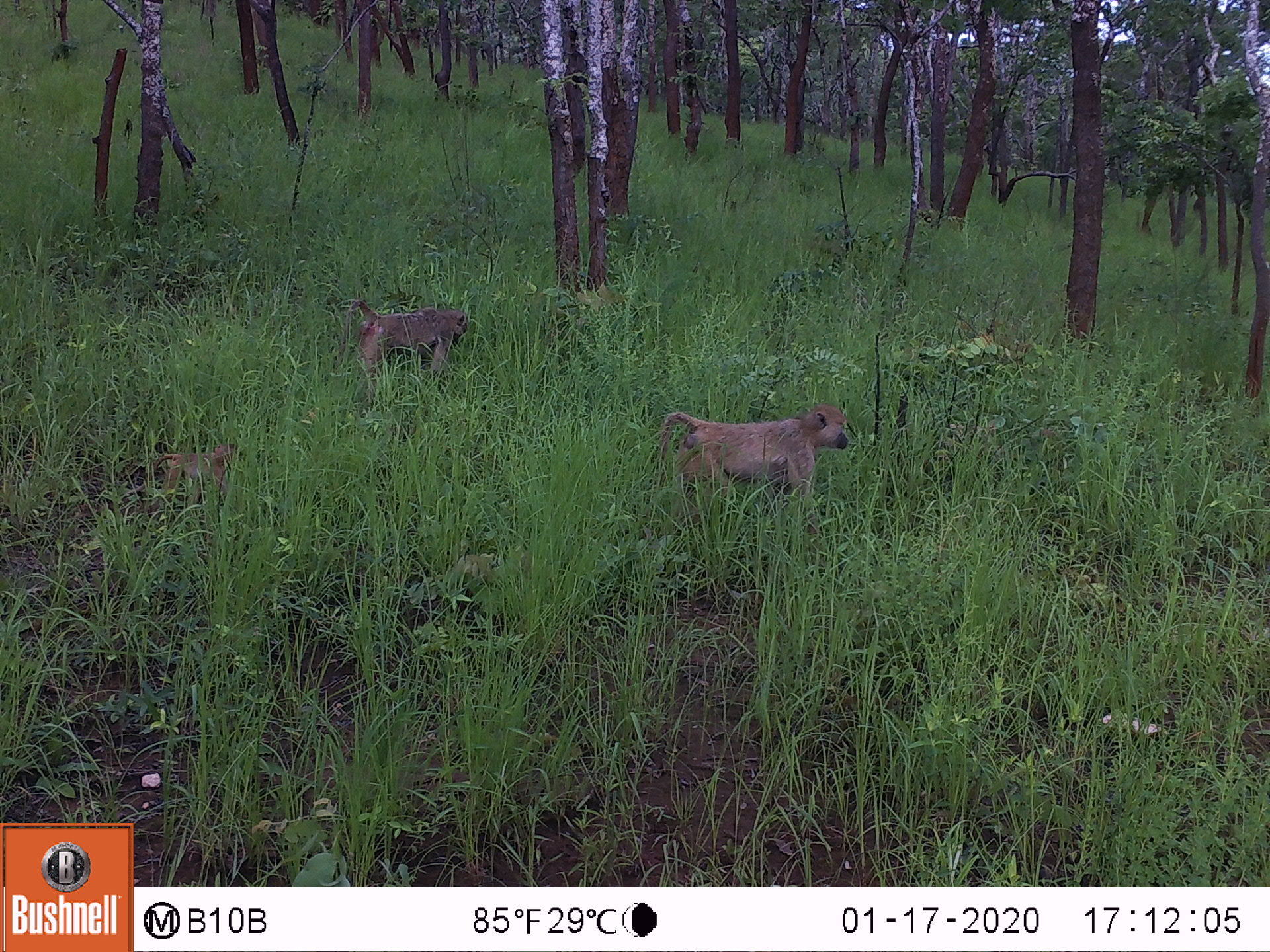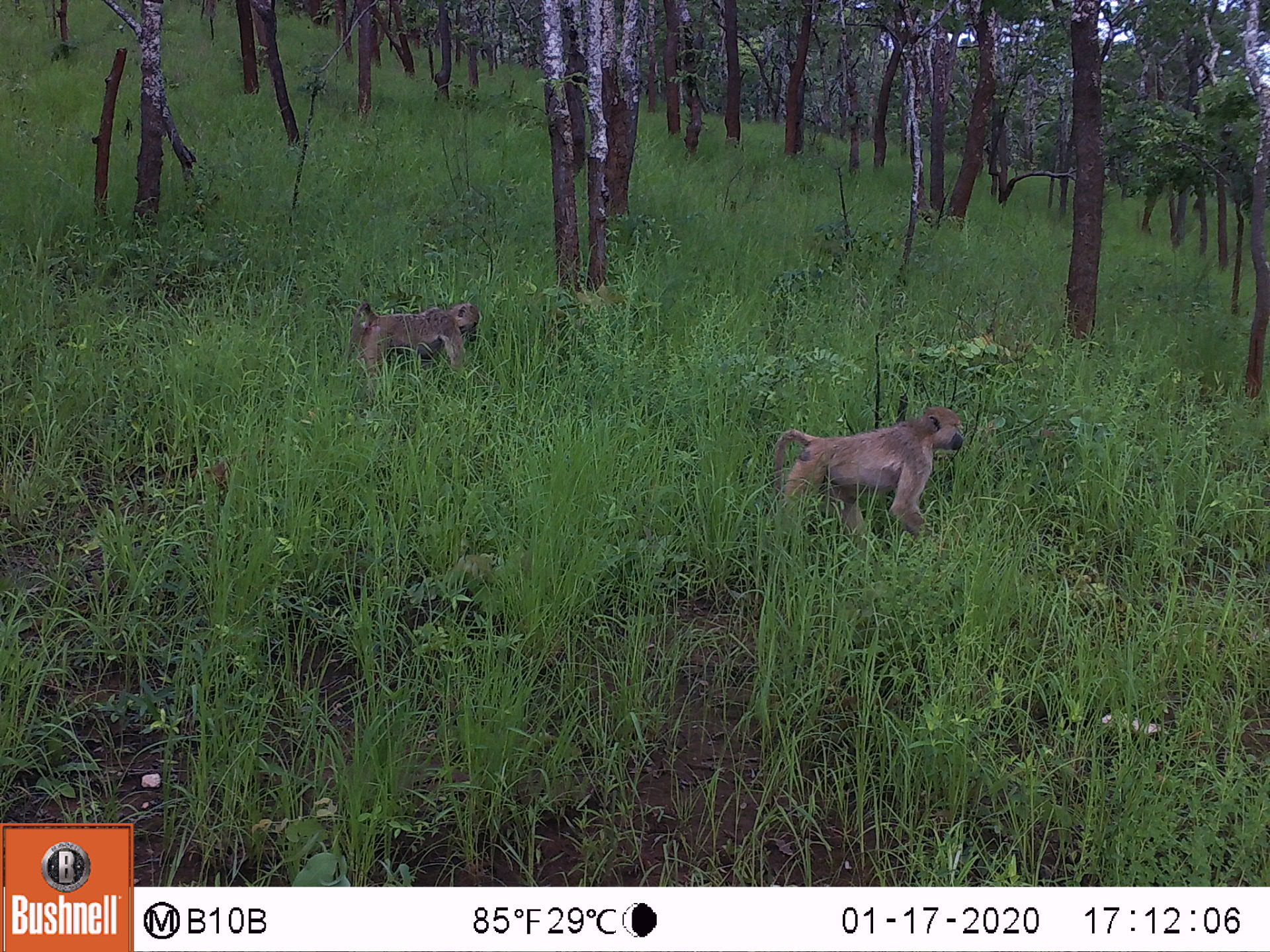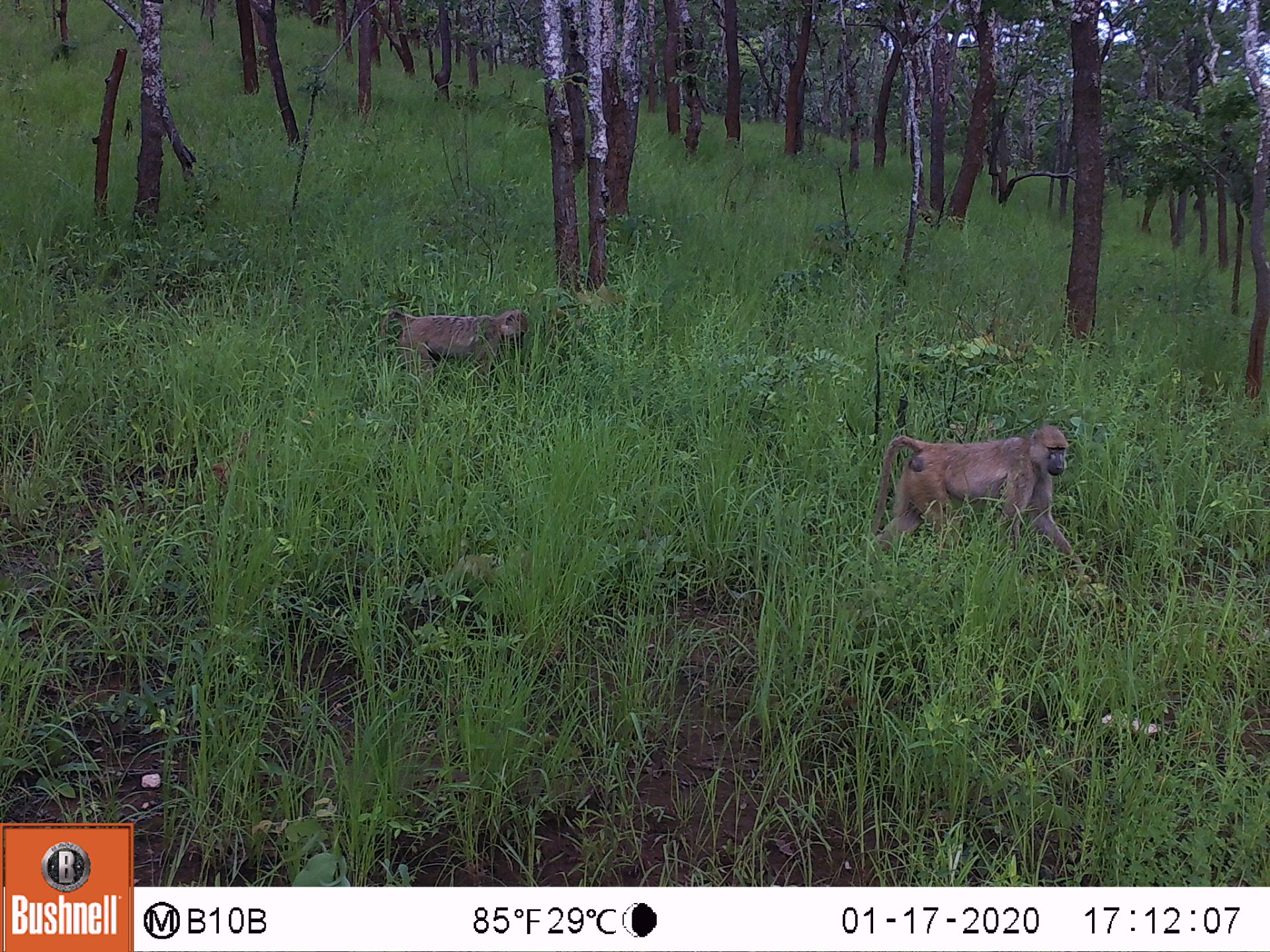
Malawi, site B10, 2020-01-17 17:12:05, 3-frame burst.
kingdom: Animalia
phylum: Chordata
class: Mammalia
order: Primates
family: Cercopithecidae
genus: Papio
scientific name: Papio cynocephalus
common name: yellow baboon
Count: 3.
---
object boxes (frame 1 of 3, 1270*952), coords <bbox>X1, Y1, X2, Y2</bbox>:
yellow baboon: <bbox>654, 402, 853, 503</bbox>; <bbox>329, 301, 474, 378</bbox>; <bbox>135, 441, 244, 503</bbox>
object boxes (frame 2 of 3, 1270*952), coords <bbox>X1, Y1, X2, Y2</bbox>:
yellow baboon: <bbox>750, 400, 966, 538</bbox>; <bbox>346, 298, 487, 383</bbox>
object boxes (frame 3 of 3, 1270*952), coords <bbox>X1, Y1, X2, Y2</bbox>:
yellow baboon: <bbox>863, 424, 1079, 569</bbox>; <bbox>364, 301, 531, 380</bbox>